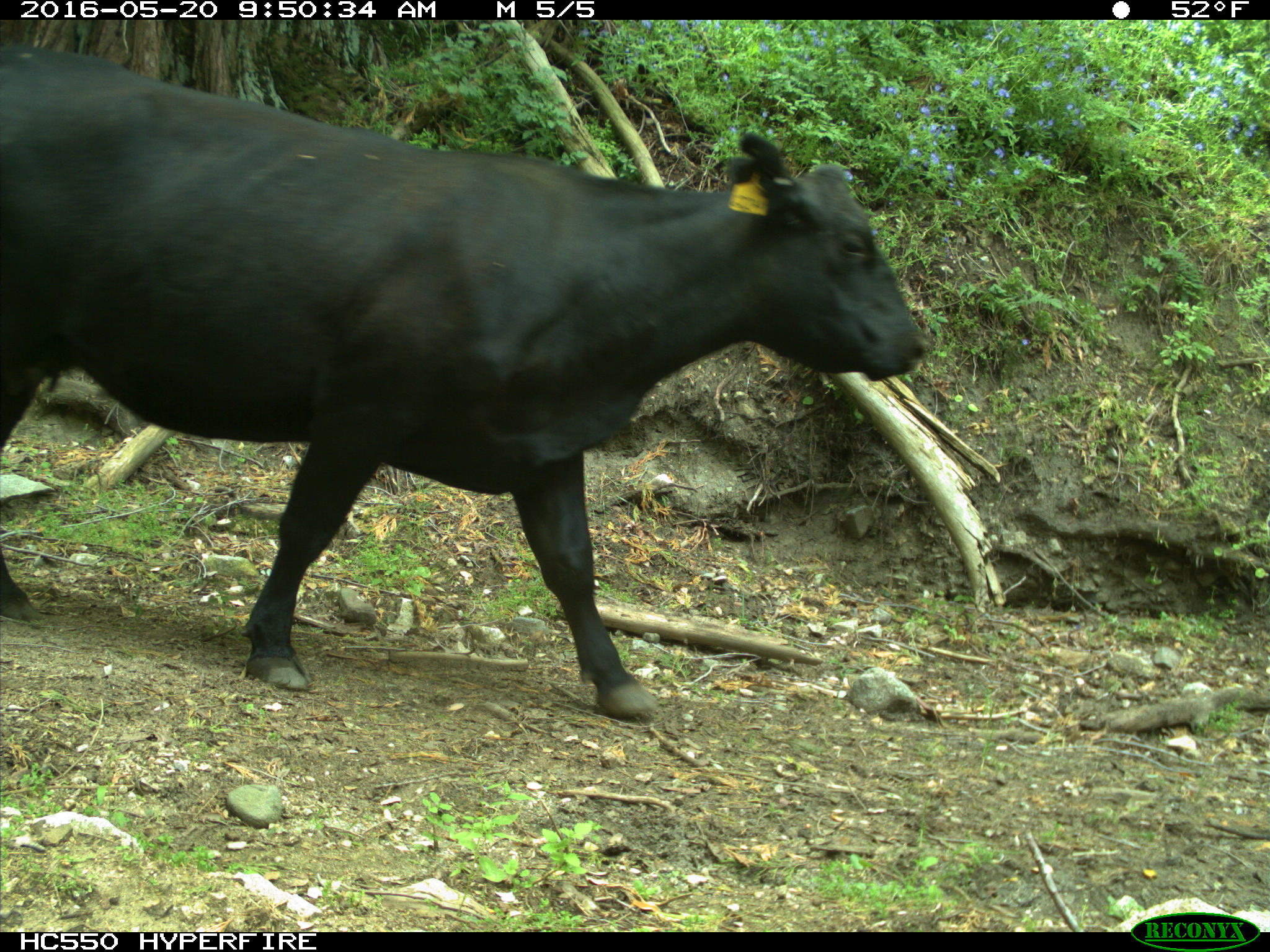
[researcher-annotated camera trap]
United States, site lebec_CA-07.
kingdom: Animalia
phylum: Chordata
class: Mammalia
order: Artiodactyla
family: Bovidae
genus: Bos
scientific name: Bos taurus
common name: domestic cow